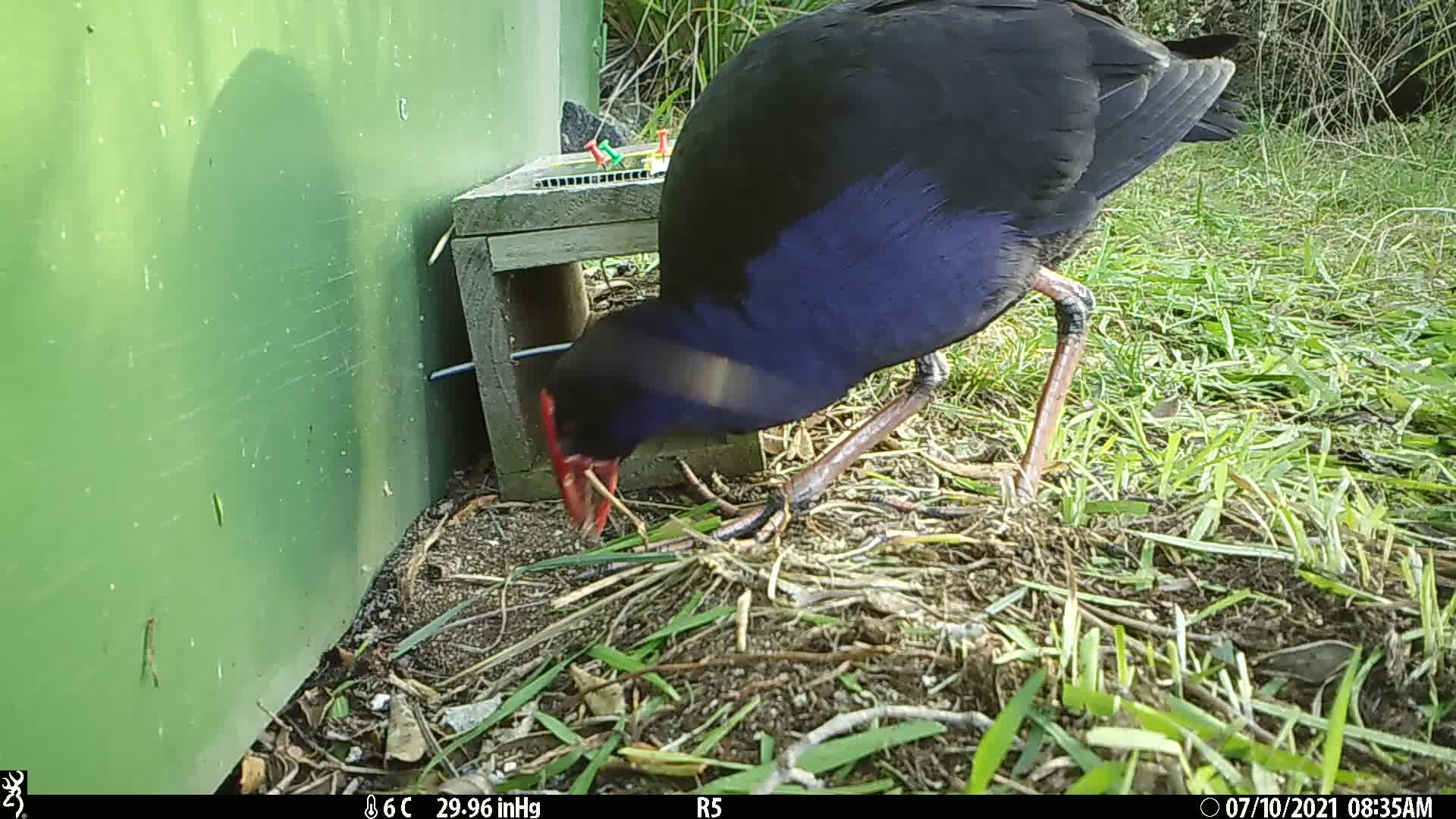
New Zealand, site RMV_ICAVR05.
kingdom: Animalia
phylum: Chordata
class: Aves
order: Gruiformes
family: Rallidae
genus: Porphyrio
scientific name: Porphyrio melanotus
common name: australasian swamphen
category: pukeko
Pukeko (australasian swamphen) (Porphyrio melanotus).